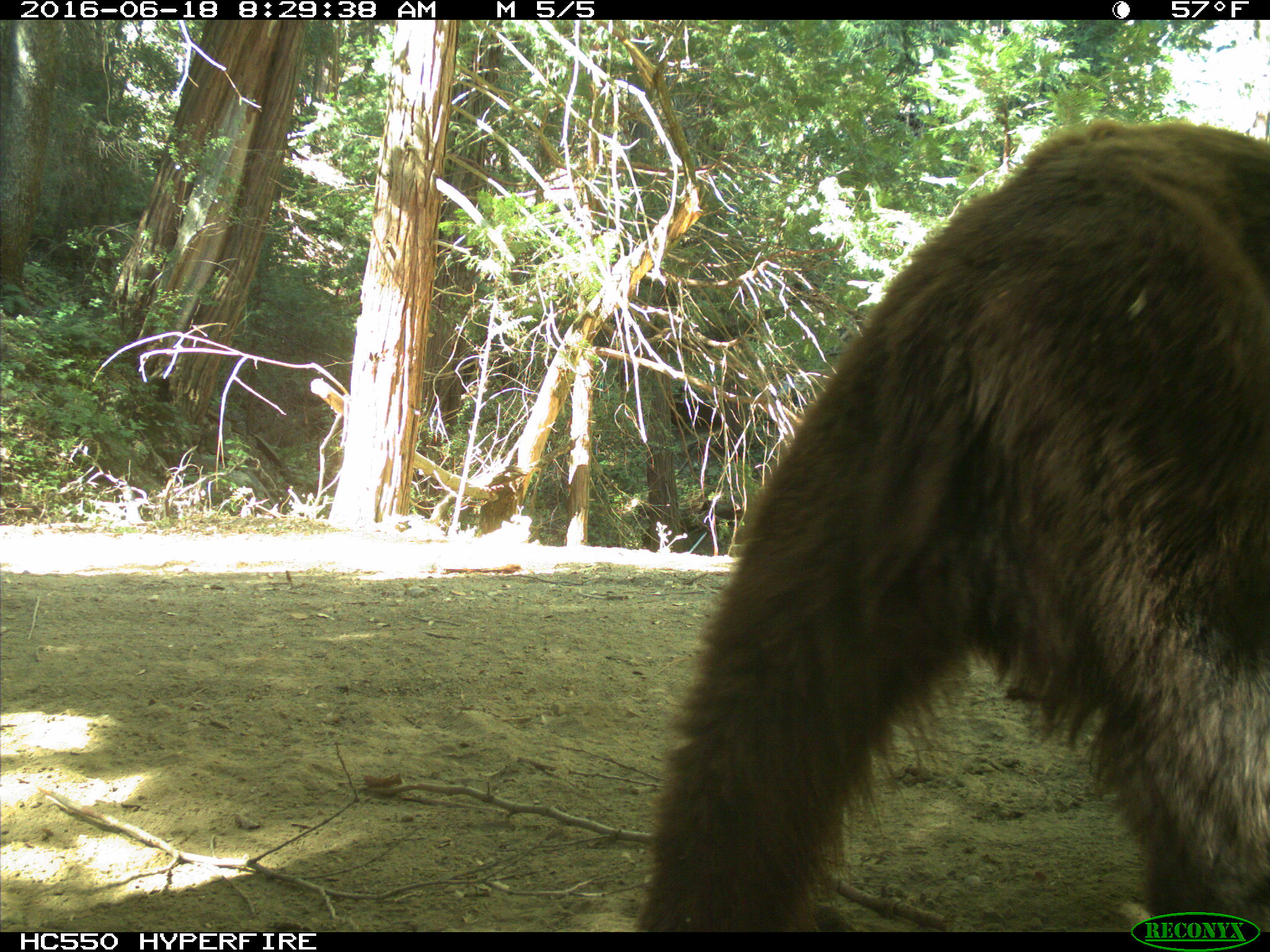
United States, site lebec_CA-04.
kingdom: Animalia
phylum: Chordata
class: Mammalia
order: Carnivora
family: Ursidae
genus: Ursus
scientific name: Ursus americanus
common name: american black bear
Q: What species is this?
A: Ursus americanus (american black bear).